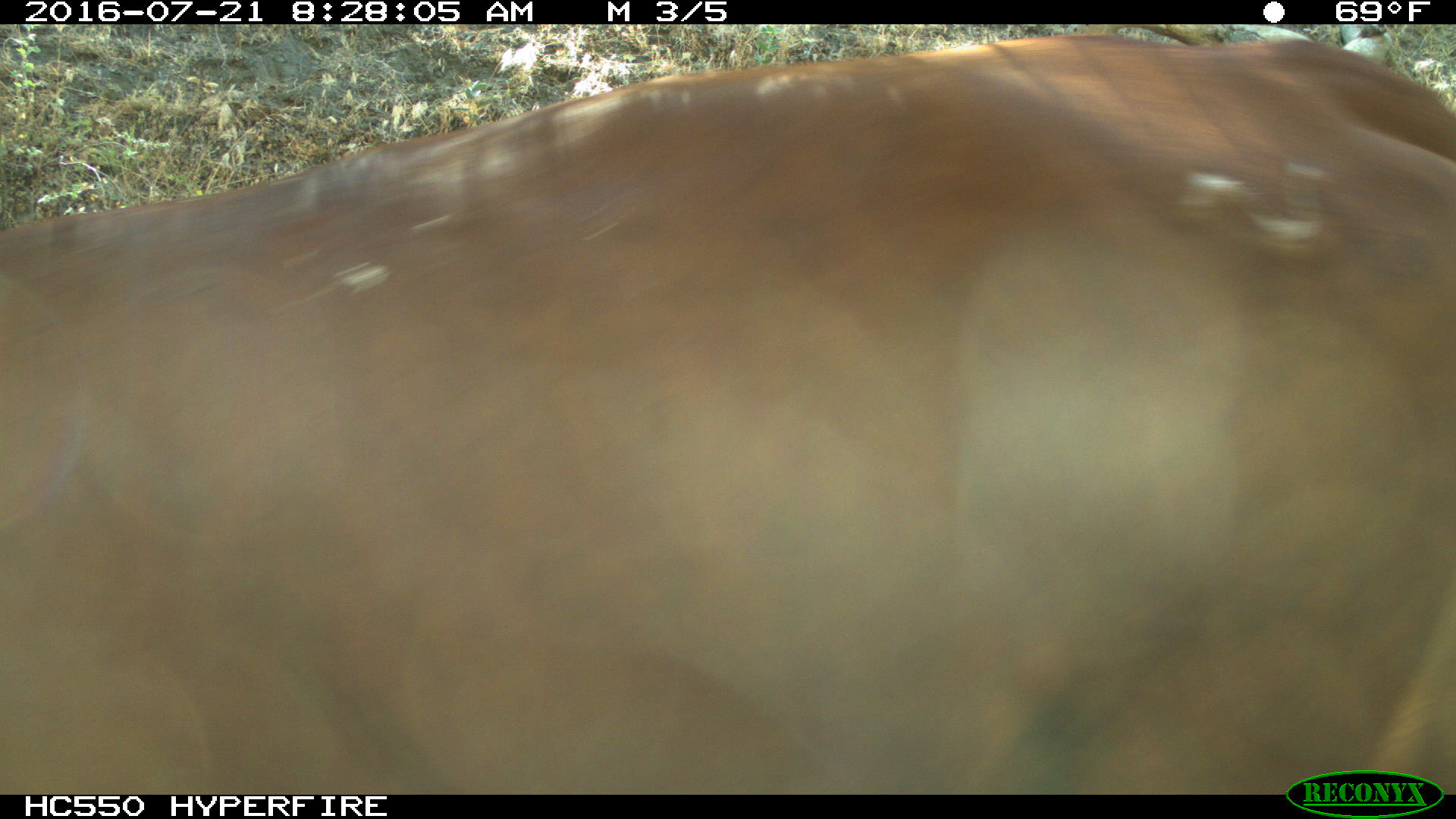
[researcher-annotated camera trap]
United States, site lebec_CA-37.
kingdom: Animalia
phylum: Chordata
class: Mammalia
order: Artiodactyla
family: Bovidae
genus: Bos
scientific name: Bos taurus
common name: domestic cow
Bos taurus (domestic cow).